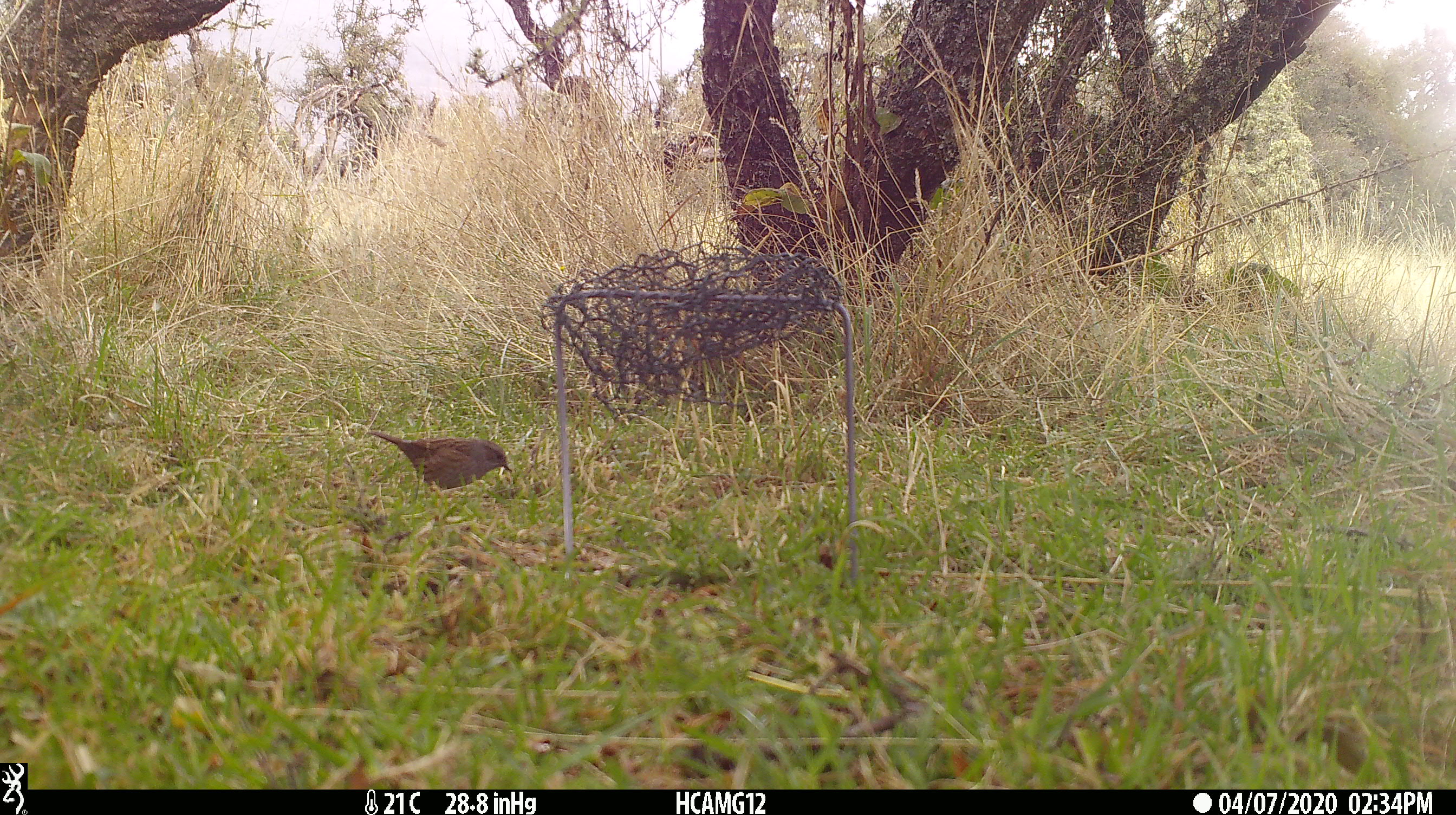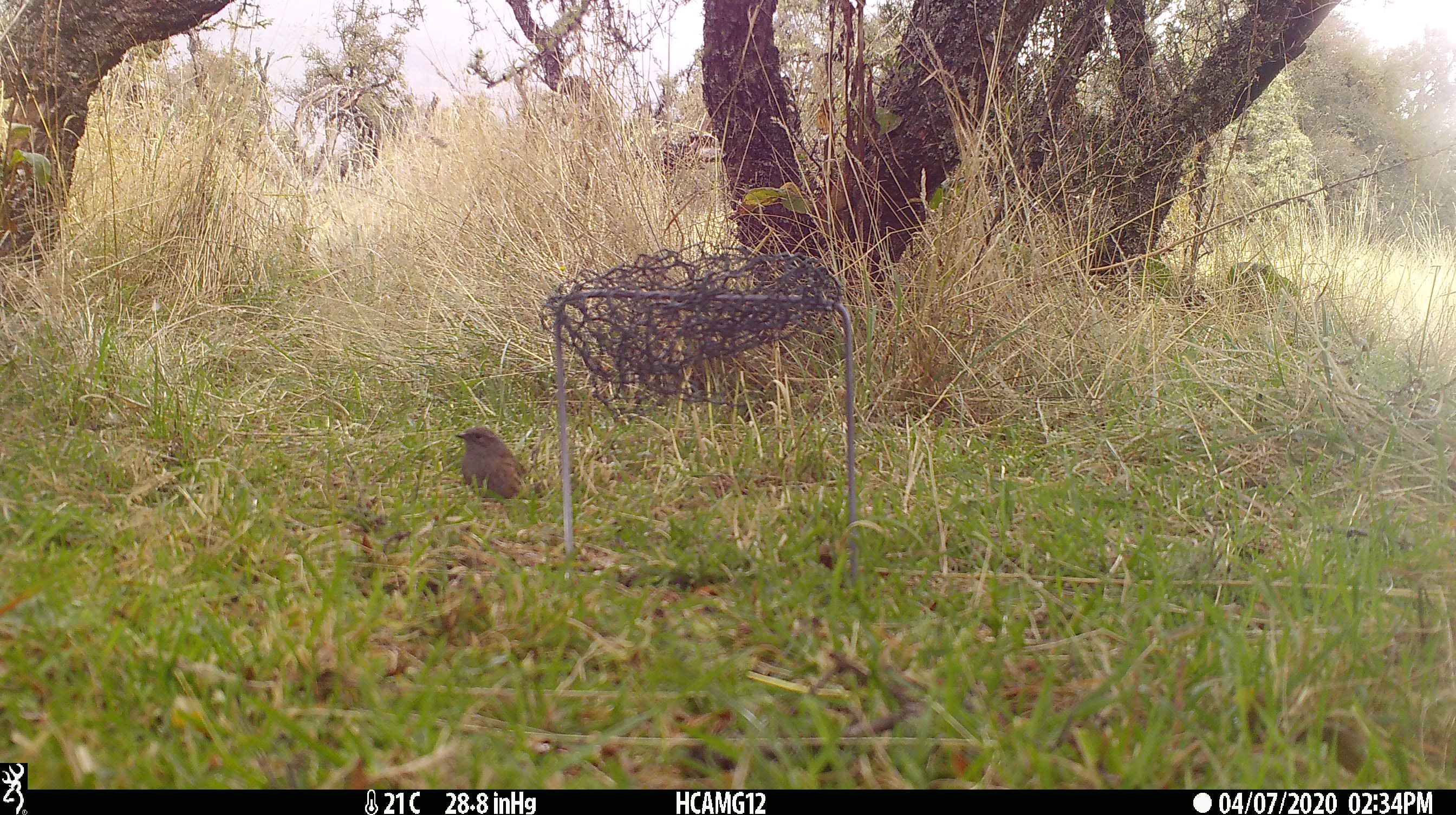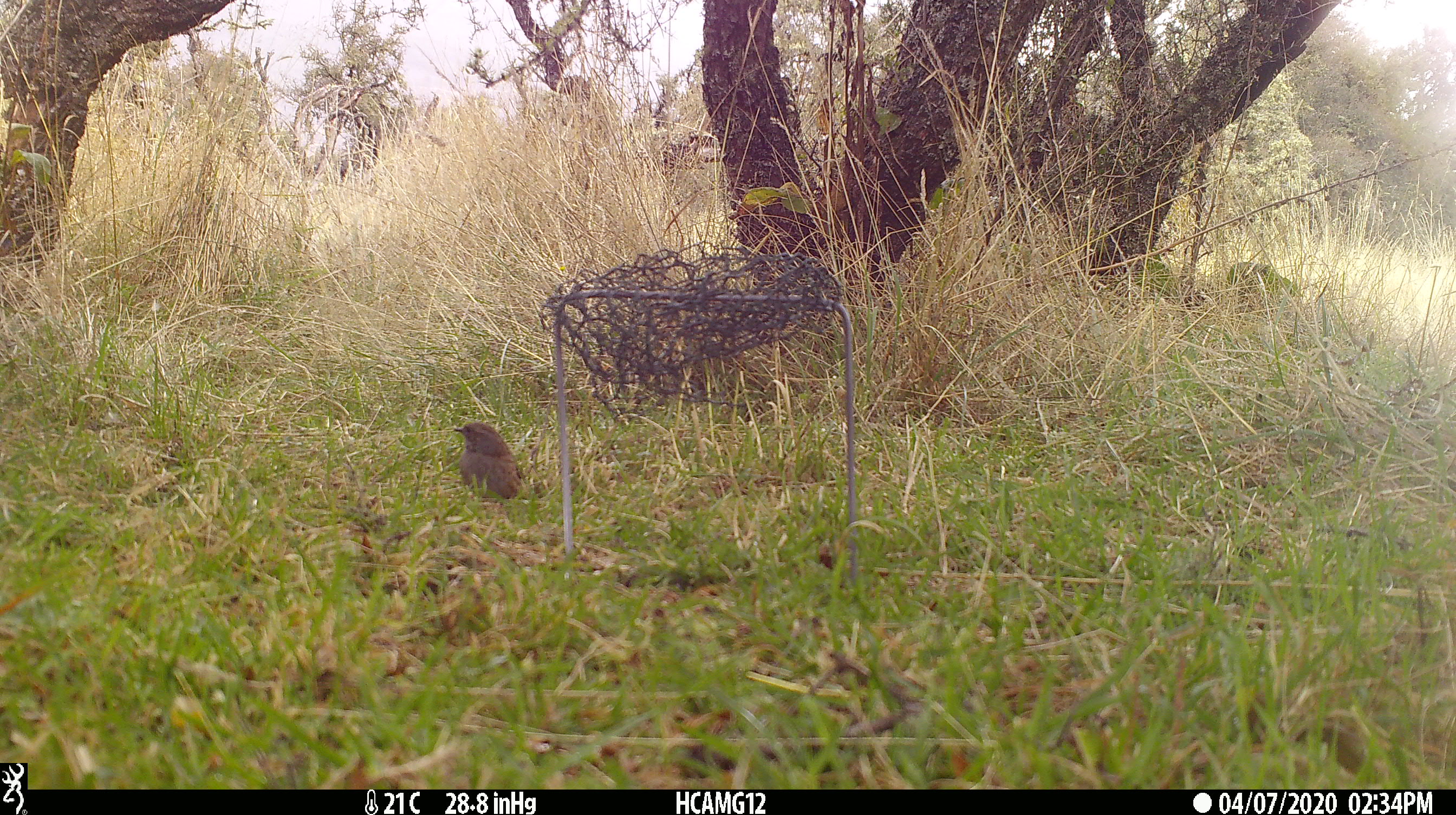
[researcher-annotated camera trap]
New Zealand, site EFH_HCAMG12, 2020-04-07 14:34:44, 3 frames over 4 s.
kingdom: Animalia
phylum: Chordata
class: Aves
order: Passeriformes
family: Prunellidae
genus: Prunella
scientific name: Prunella modularis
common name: dunnock